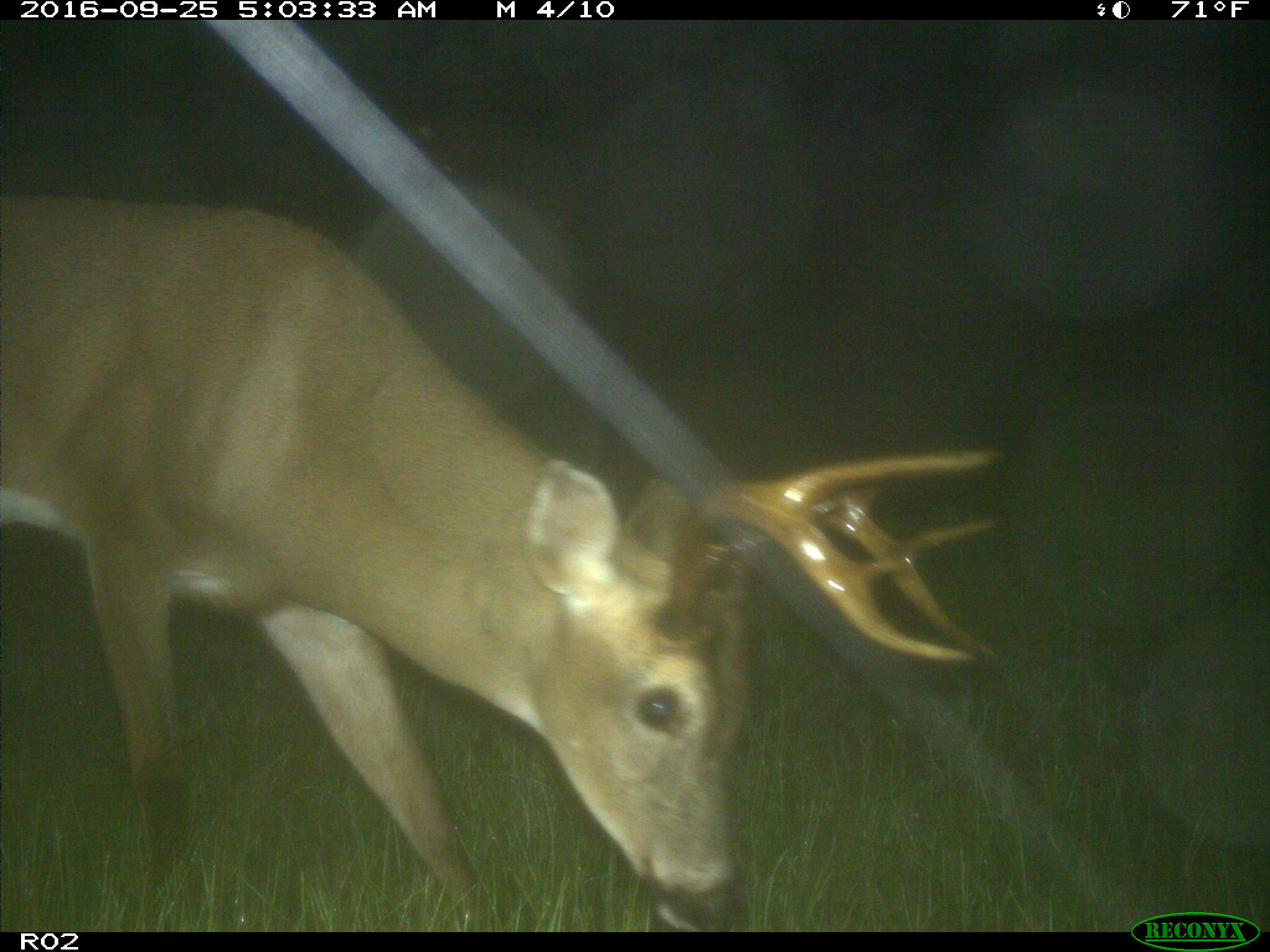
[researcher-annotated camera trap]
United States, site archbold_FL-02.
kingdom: Animalia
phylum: Chordata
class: Mammalia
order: Artiodactyla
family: Cervidae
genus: Odocoileus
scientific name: Odocoileus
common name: deer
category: unidentified deer